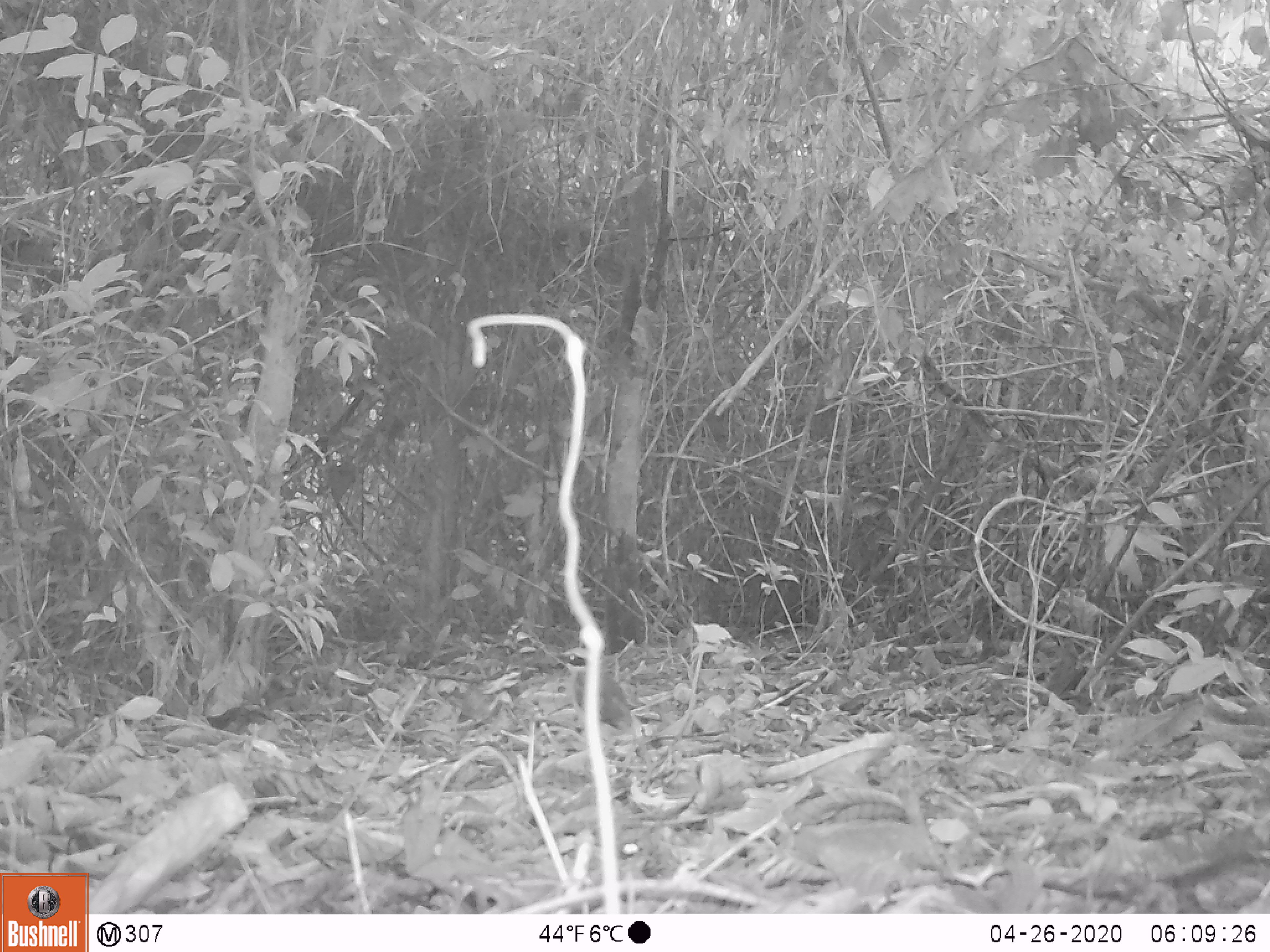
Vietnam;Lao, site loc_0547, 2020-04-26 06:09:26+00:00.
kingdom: Animalia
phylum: Chordata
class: Aves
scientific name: Aves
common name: bird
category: unidentified bird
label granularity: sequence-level